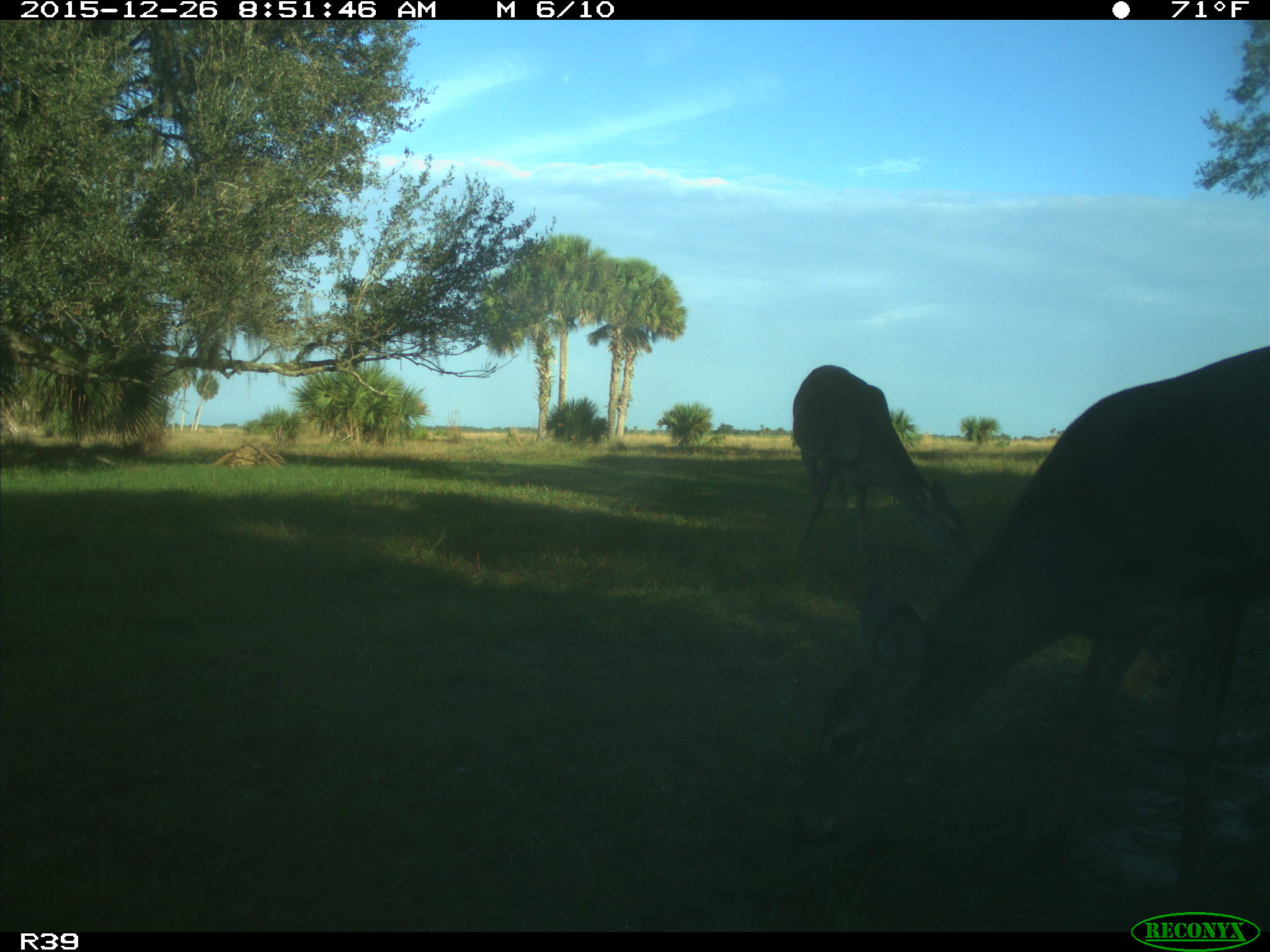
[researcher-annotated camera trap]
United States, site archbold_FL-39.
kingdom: Animalia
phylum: Chordata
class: Mammalia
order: Artiodactyla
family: Cervidae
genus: Odocoileus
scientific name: Odocoileus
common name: deer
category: unidentified deer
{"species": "unidentified deer (deer) (Odocoileus)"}